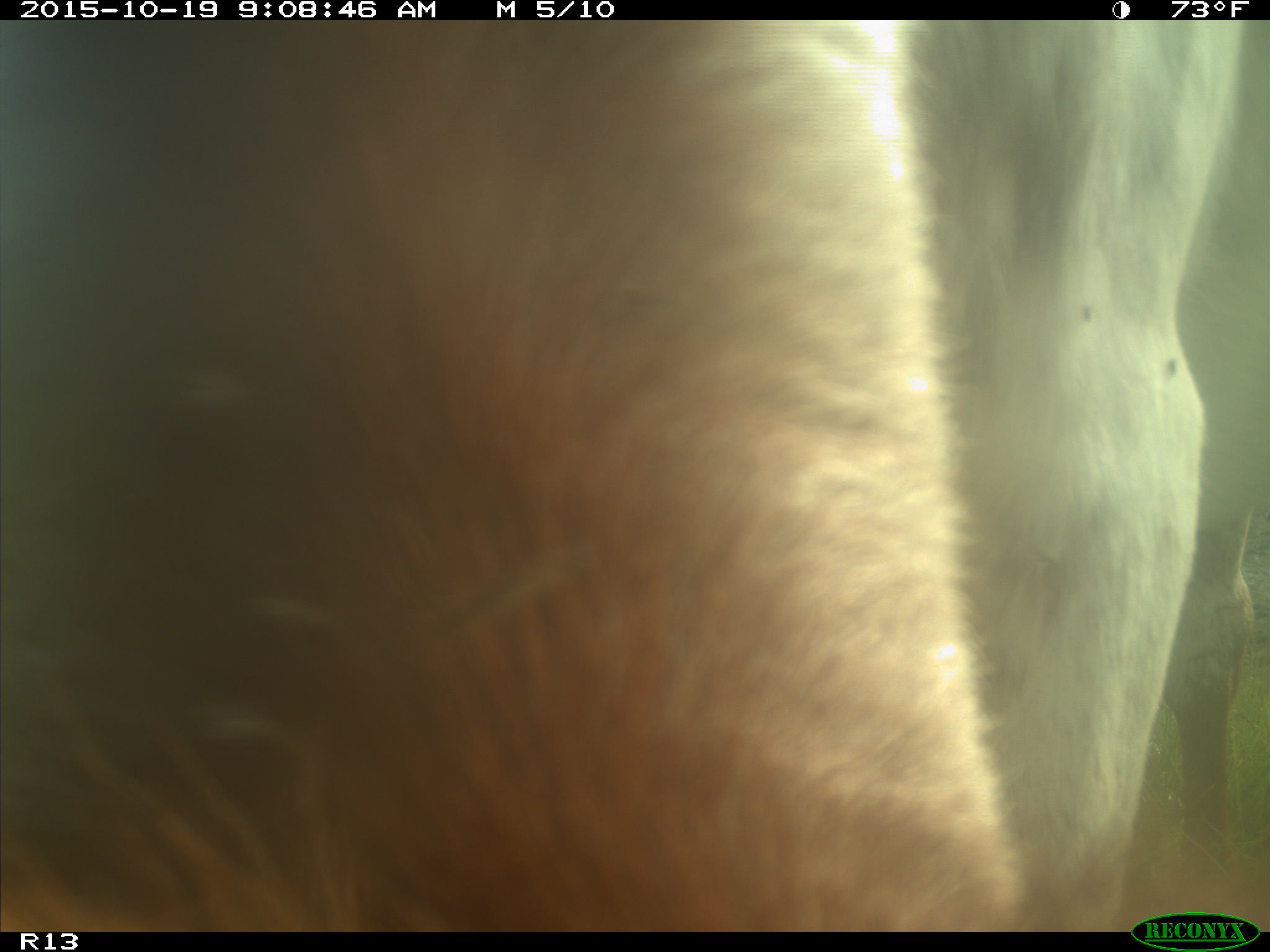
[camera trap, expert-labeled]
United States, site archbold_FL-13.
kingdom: Animalia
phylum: Chordata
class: Mammalia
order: Artiodactyla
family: Bovidae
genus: Bos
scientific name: Bos taurus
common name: domestic cow